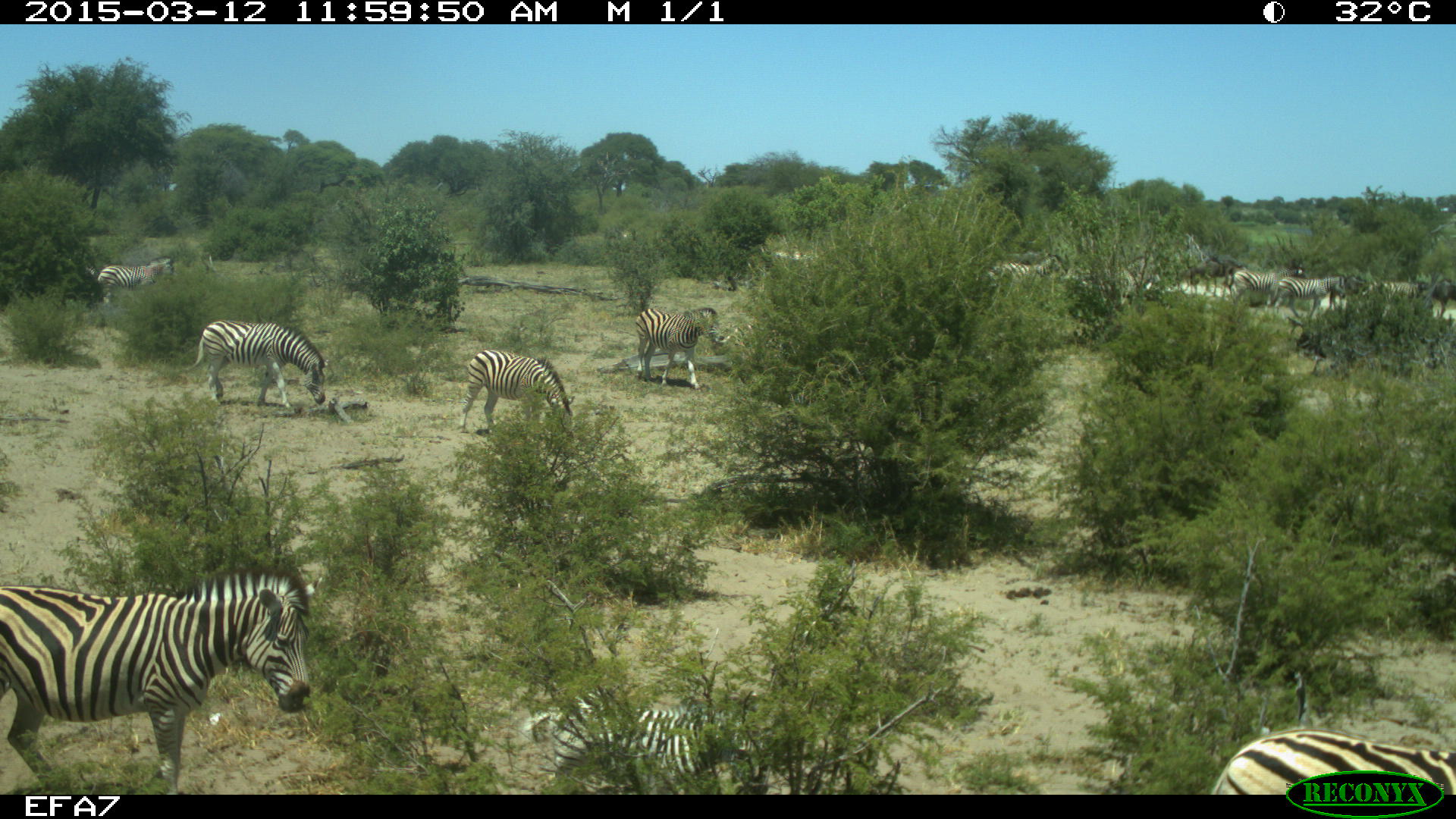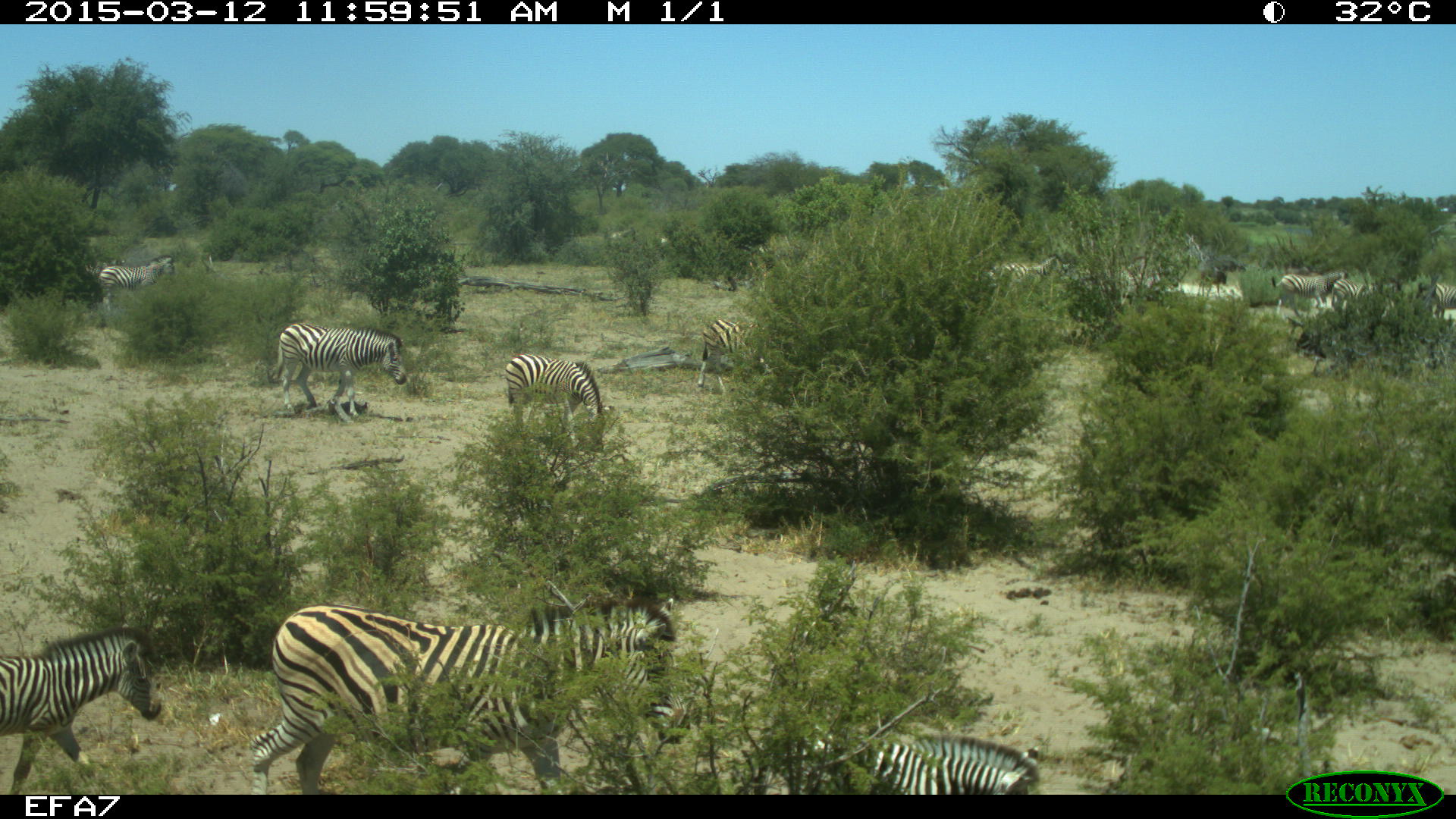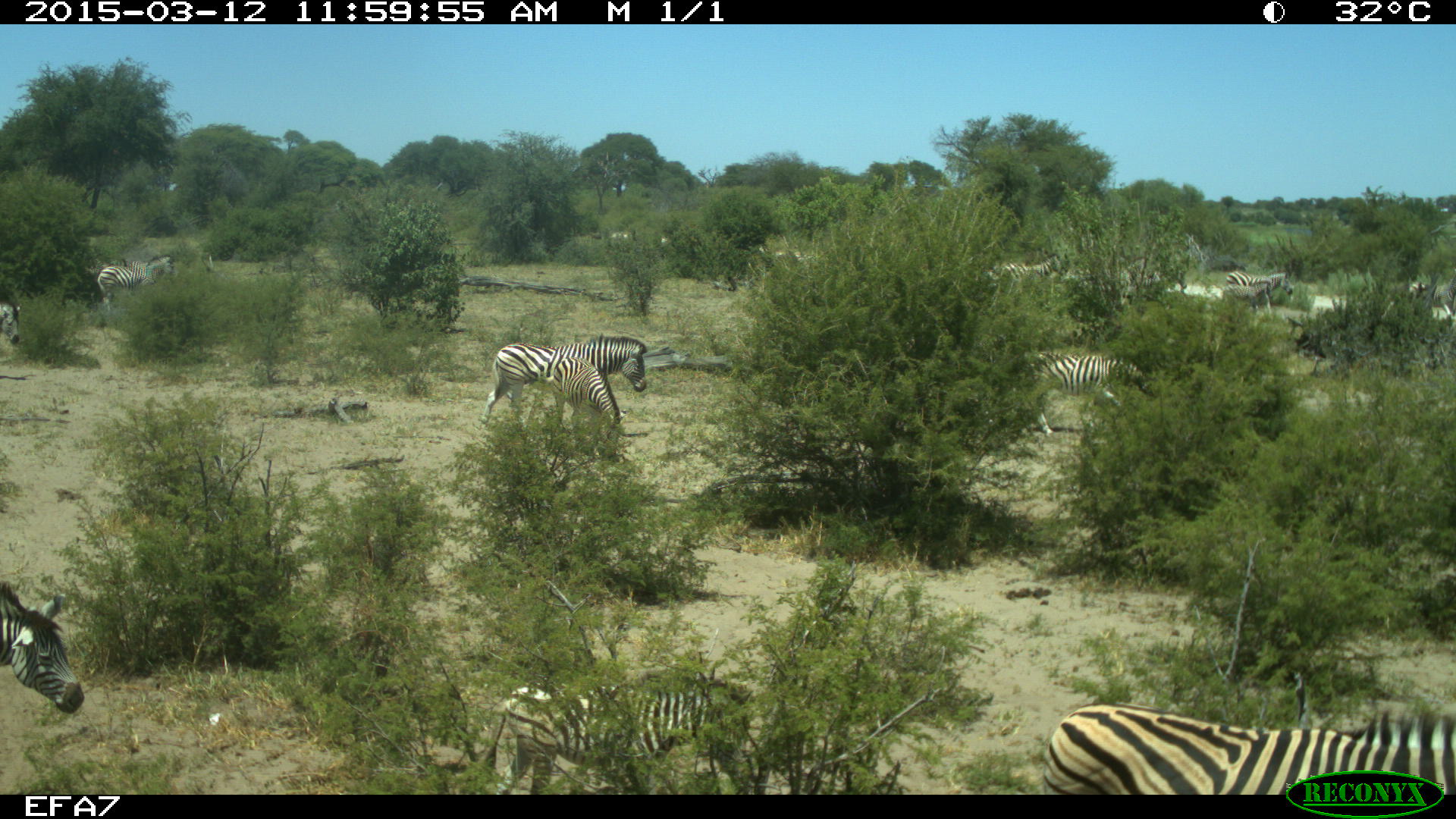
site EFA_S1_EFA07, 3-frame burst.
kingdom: Animalia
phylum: Chordata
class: Mammalia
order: Perissodactyla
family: Equidae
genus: Equus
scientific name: Equus quagga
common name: plains zebra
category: zebraplains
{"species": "zebraplains (plains zebra) (Equus quagga)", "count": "11-50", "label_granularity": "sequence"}